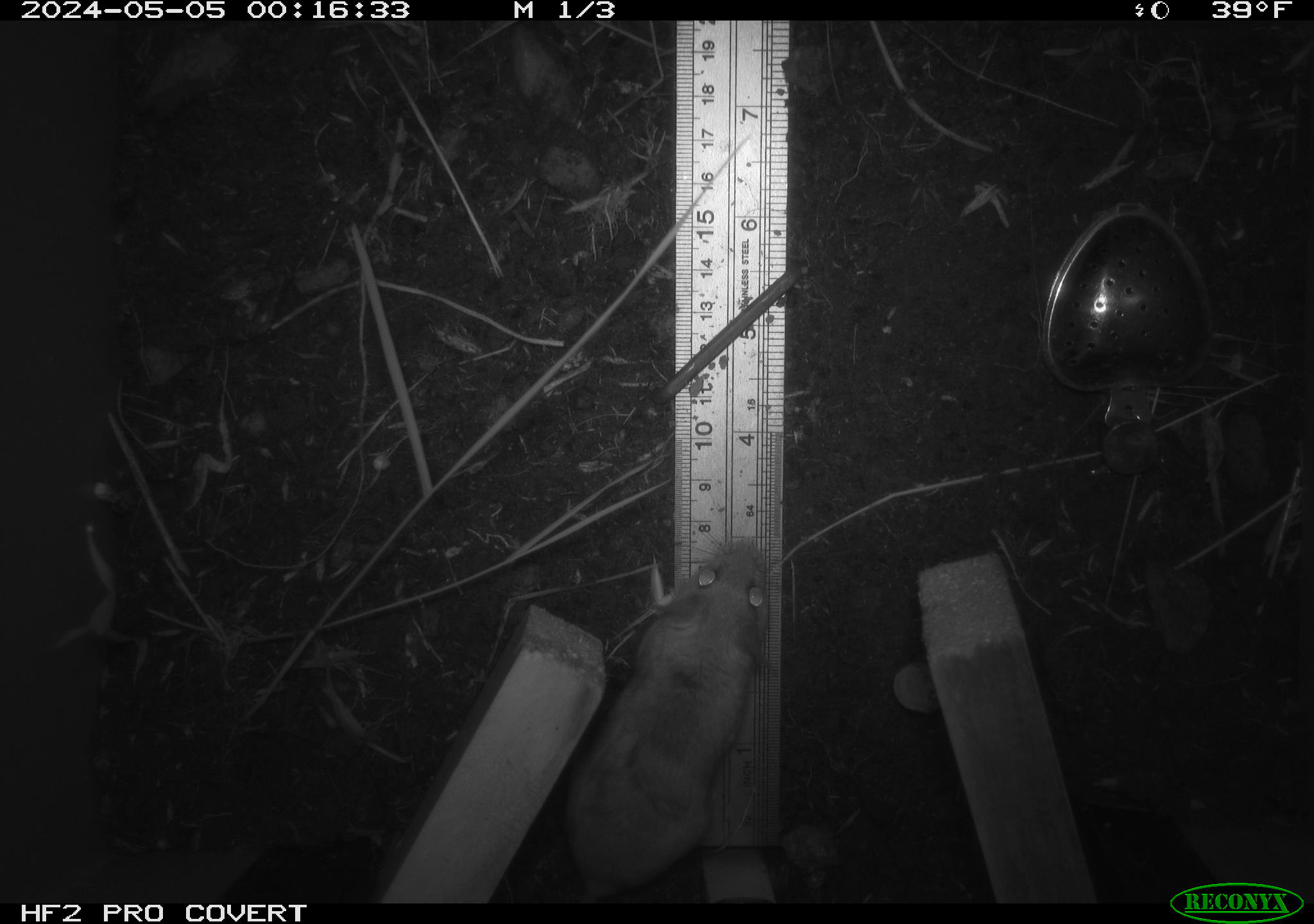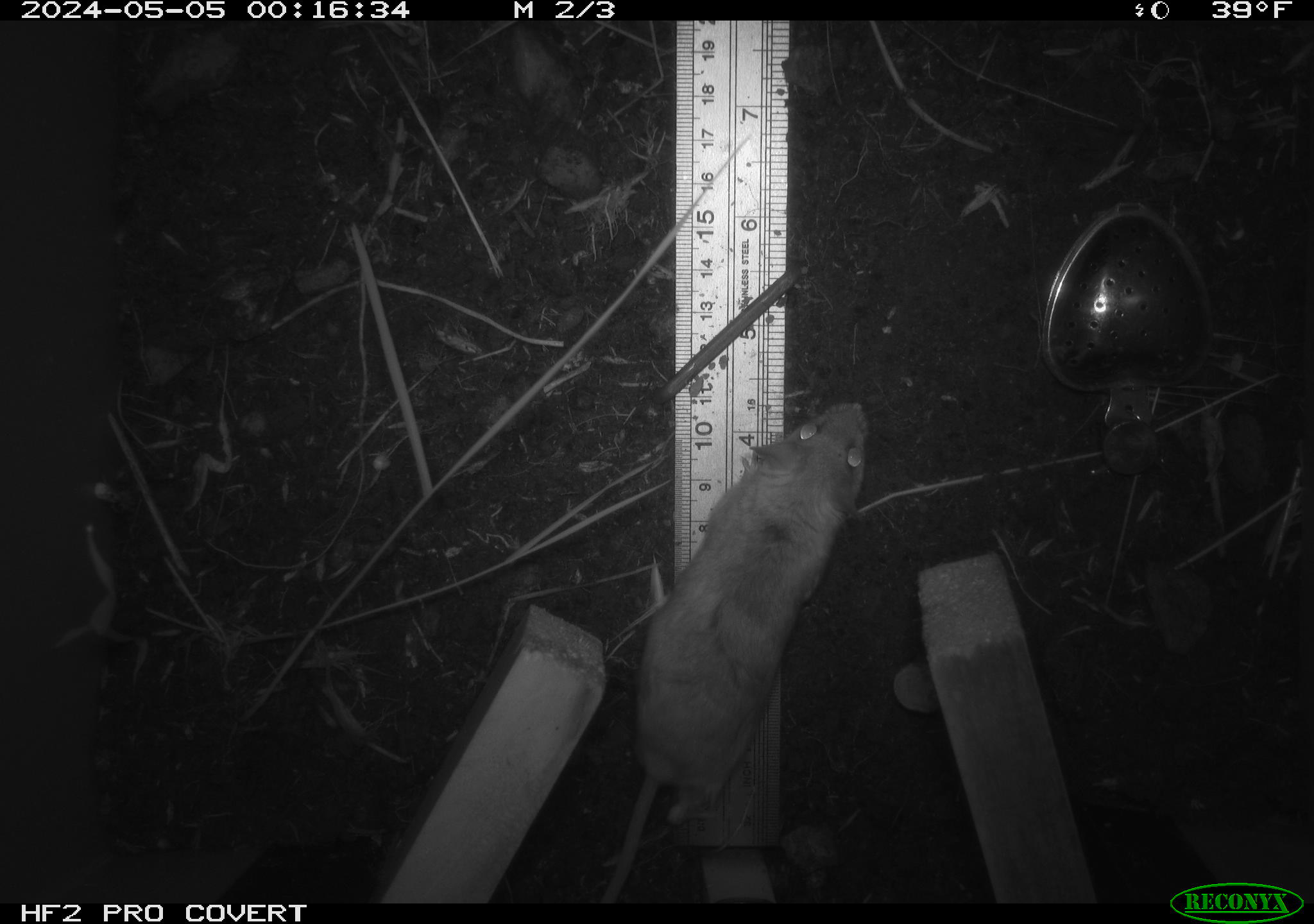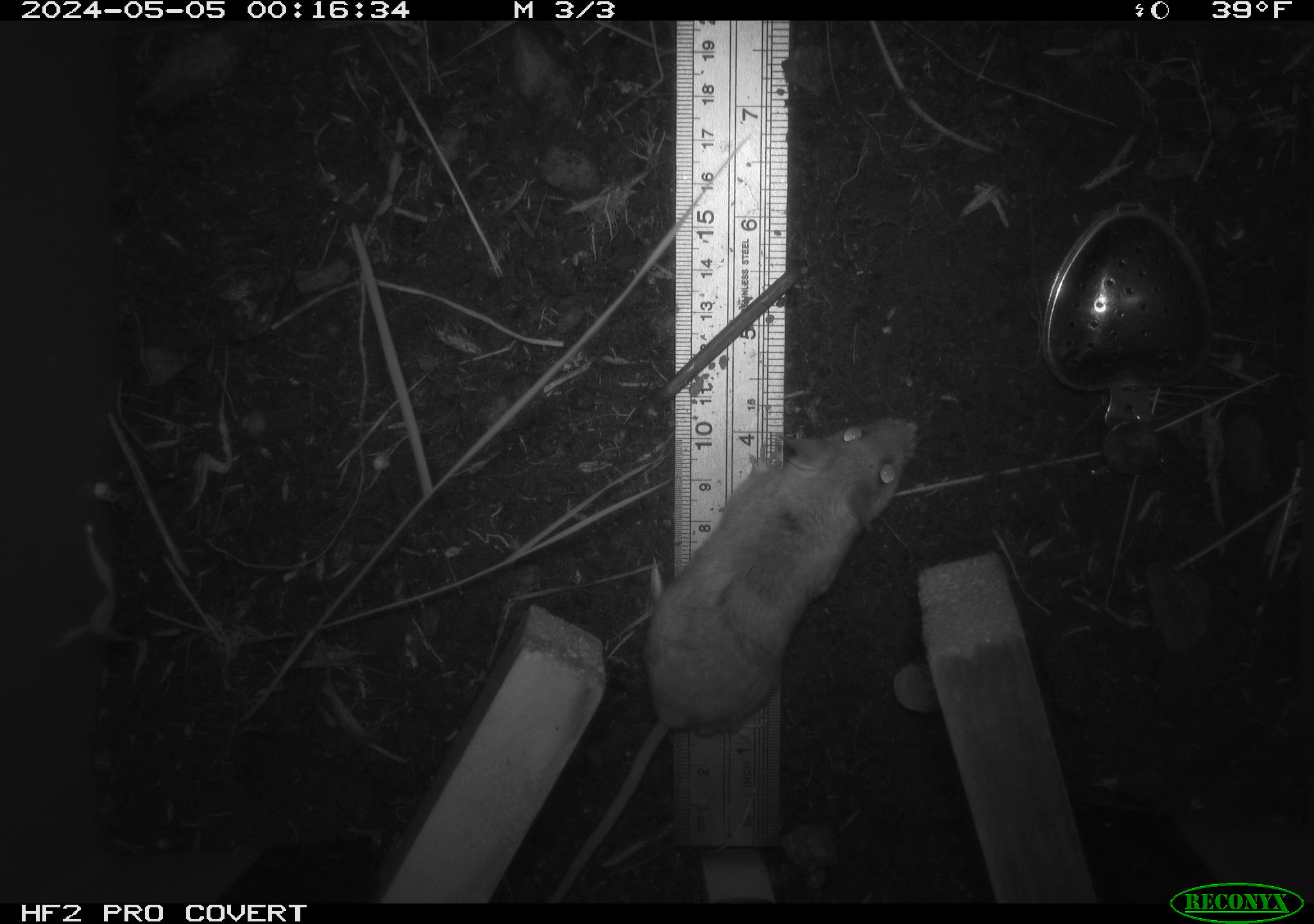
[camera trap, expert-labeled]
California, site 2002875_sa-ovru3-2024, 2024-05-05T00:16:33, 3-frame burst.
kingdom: Animalia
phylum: Chordata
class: Mammalia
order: Rodentia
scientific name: Rodentia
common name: rodent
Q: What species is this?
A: Rodent (Rodentia).